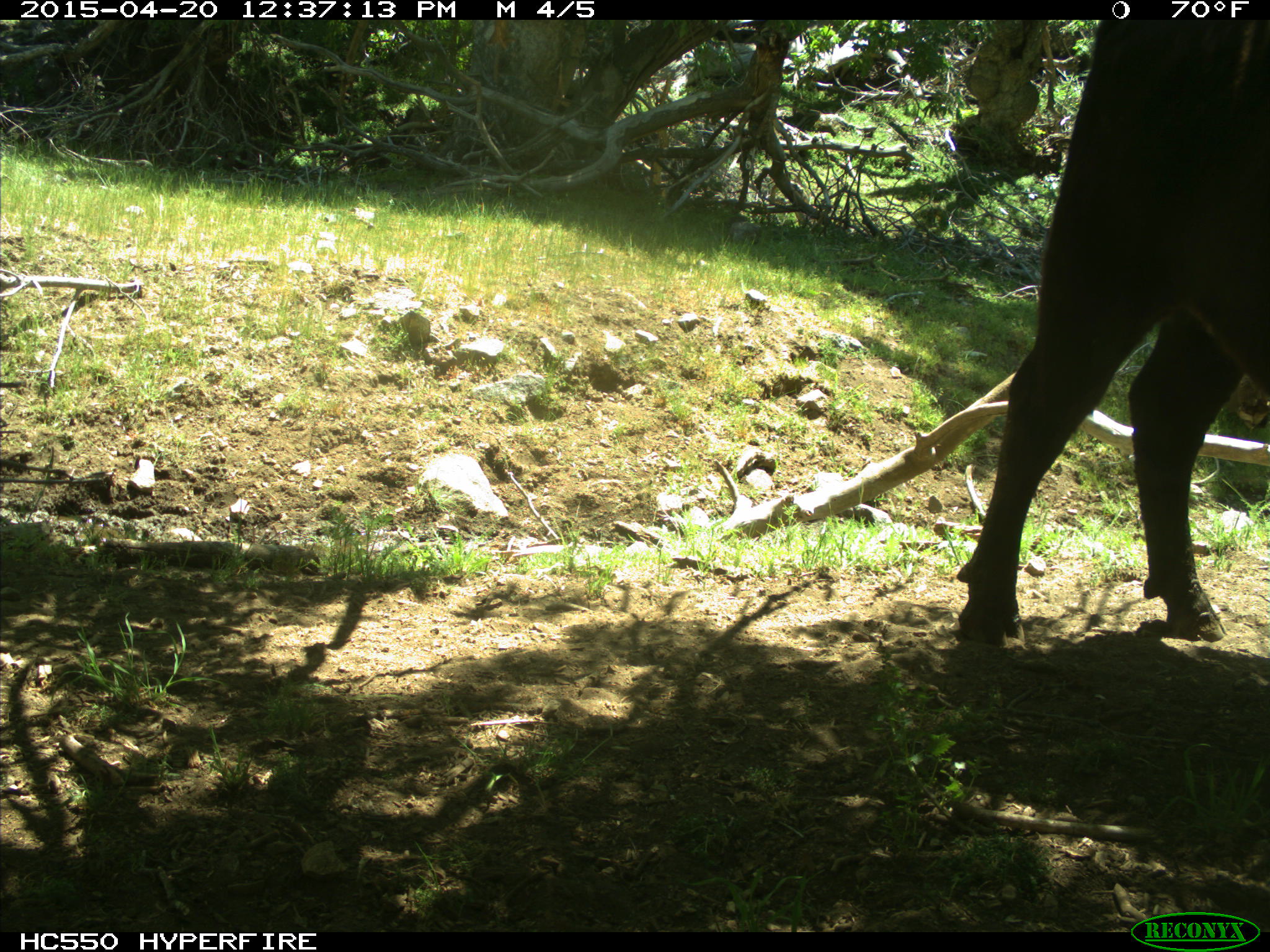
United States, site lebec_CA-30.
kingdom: Animalia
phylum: Chordata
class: Mammalia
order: Artiodactyla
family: Bovidae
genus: Bos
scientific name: Bos taurus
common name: domestic cow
Bos taurus (domestic cow).